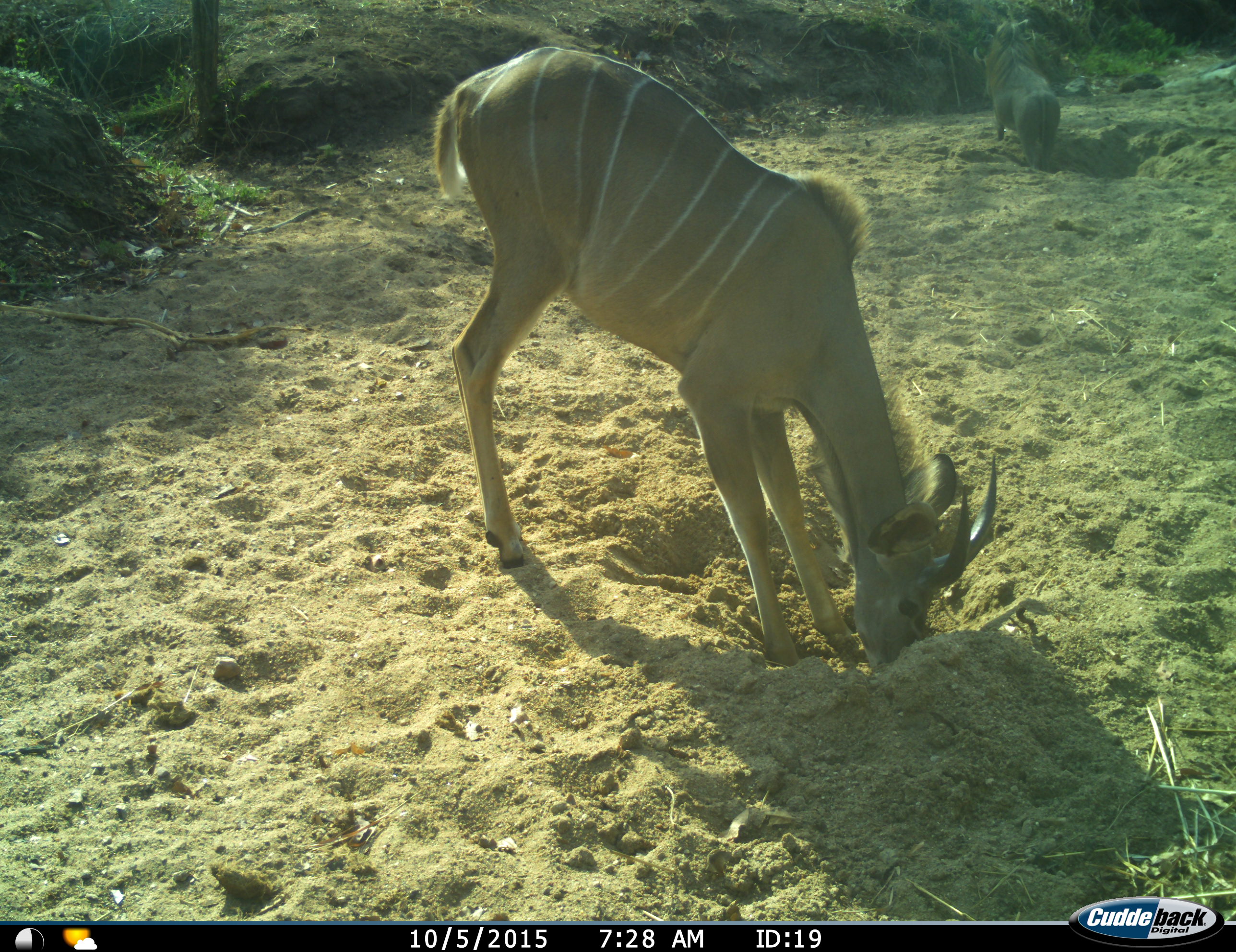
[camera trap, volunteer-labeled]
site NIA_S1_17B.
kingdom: Animalia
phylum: Chordata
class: Mammalia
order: Artiodactyla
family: Bovidae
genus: Tragelaphus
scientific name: Tragelaphus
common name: kudu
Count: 1.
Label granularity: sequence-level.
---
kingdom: Animalia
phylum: Chordata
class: Mammalia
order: Artiodactyla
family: Suidae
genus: Phacochoerus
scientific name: Phacochoerus africanus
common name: warthog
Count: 1.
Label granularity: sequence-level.